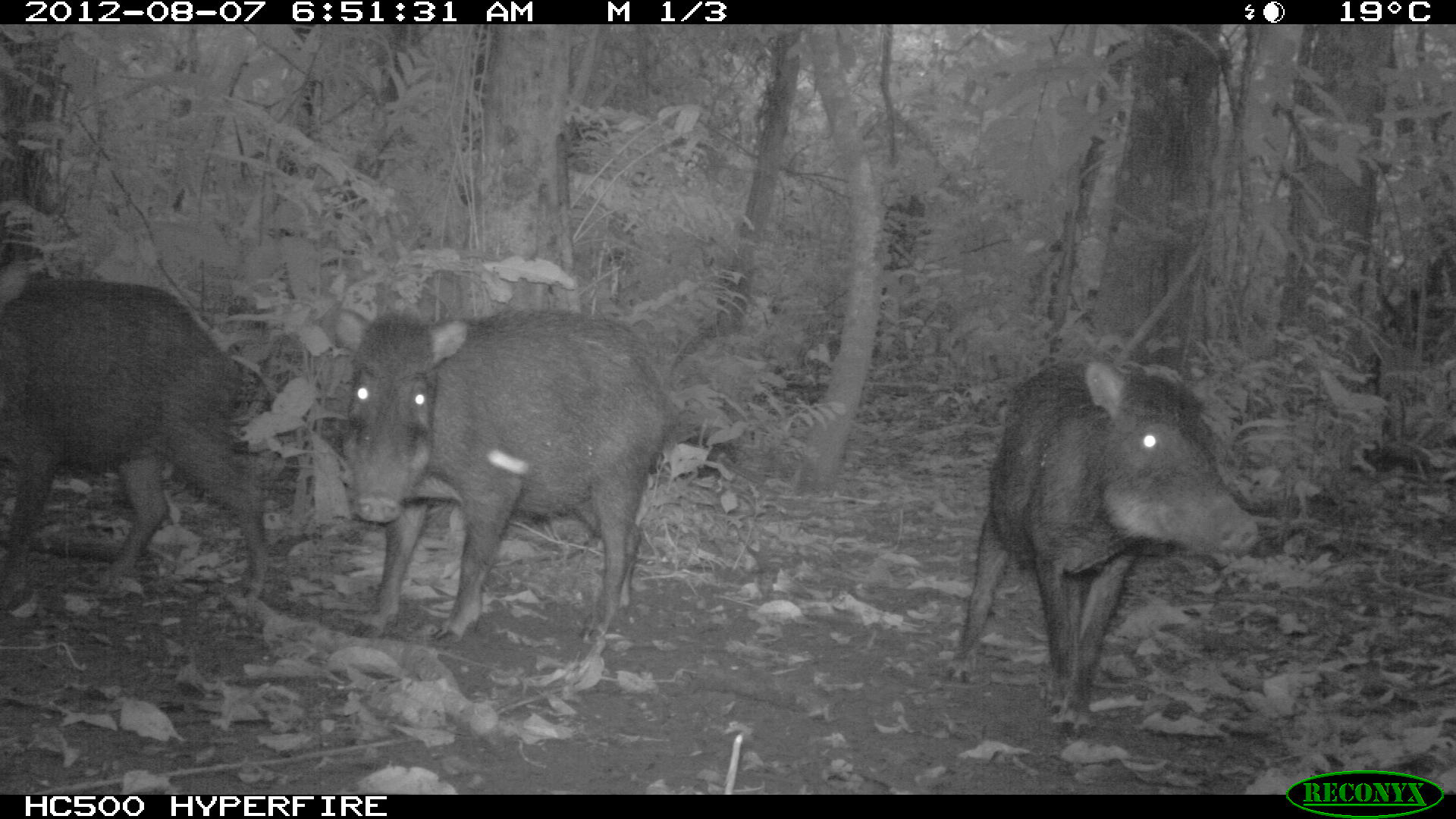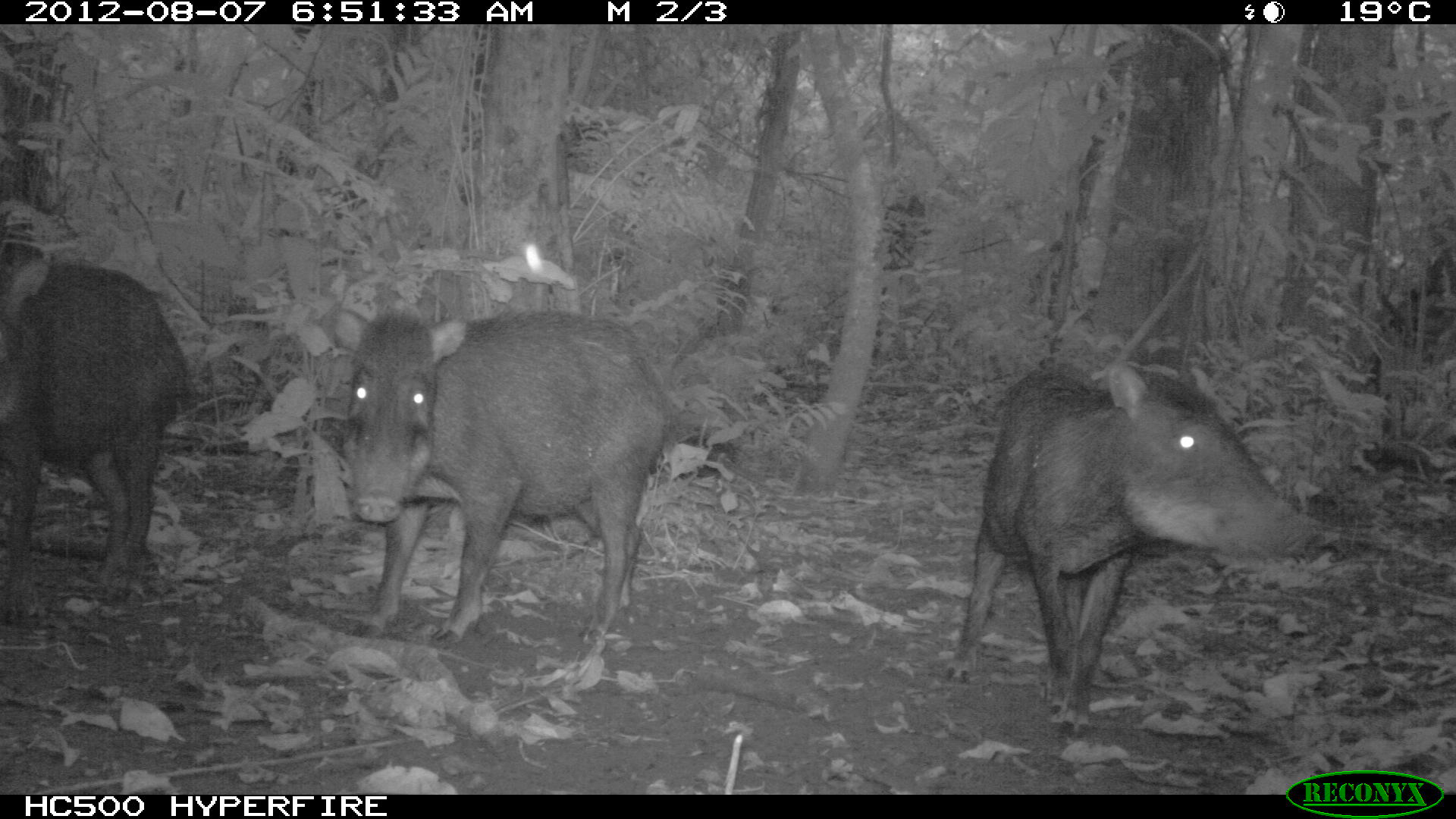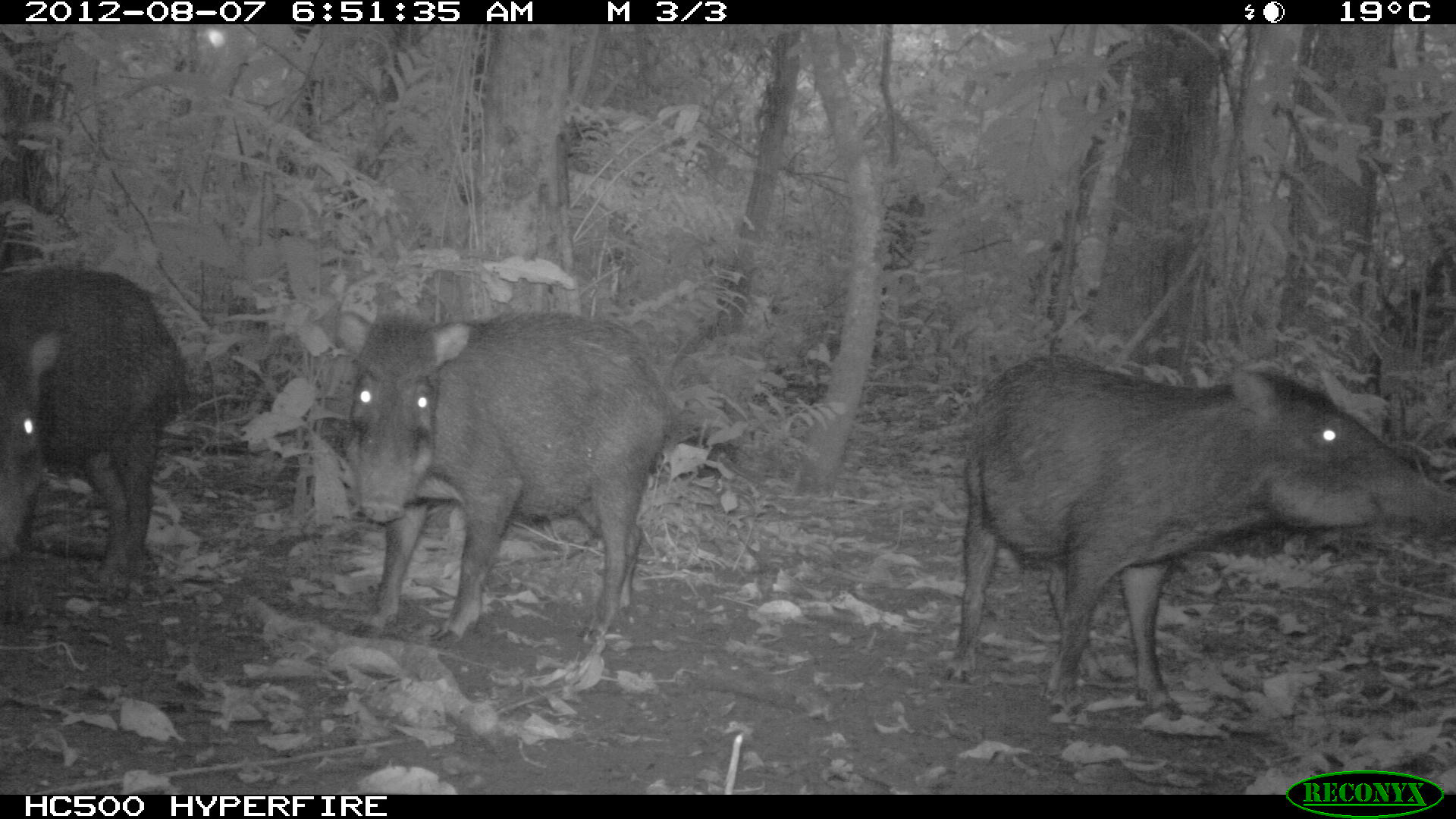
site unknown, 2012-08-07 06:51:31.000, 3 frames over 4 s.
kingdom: Animalia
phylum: Chordata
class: Mammalia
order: Artiodactyla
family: Tayassuidae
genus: Tayassu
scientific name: Tayassu pecari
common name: white-lipped peccary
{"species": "Tayassu pecari (white-lipped peccary)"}